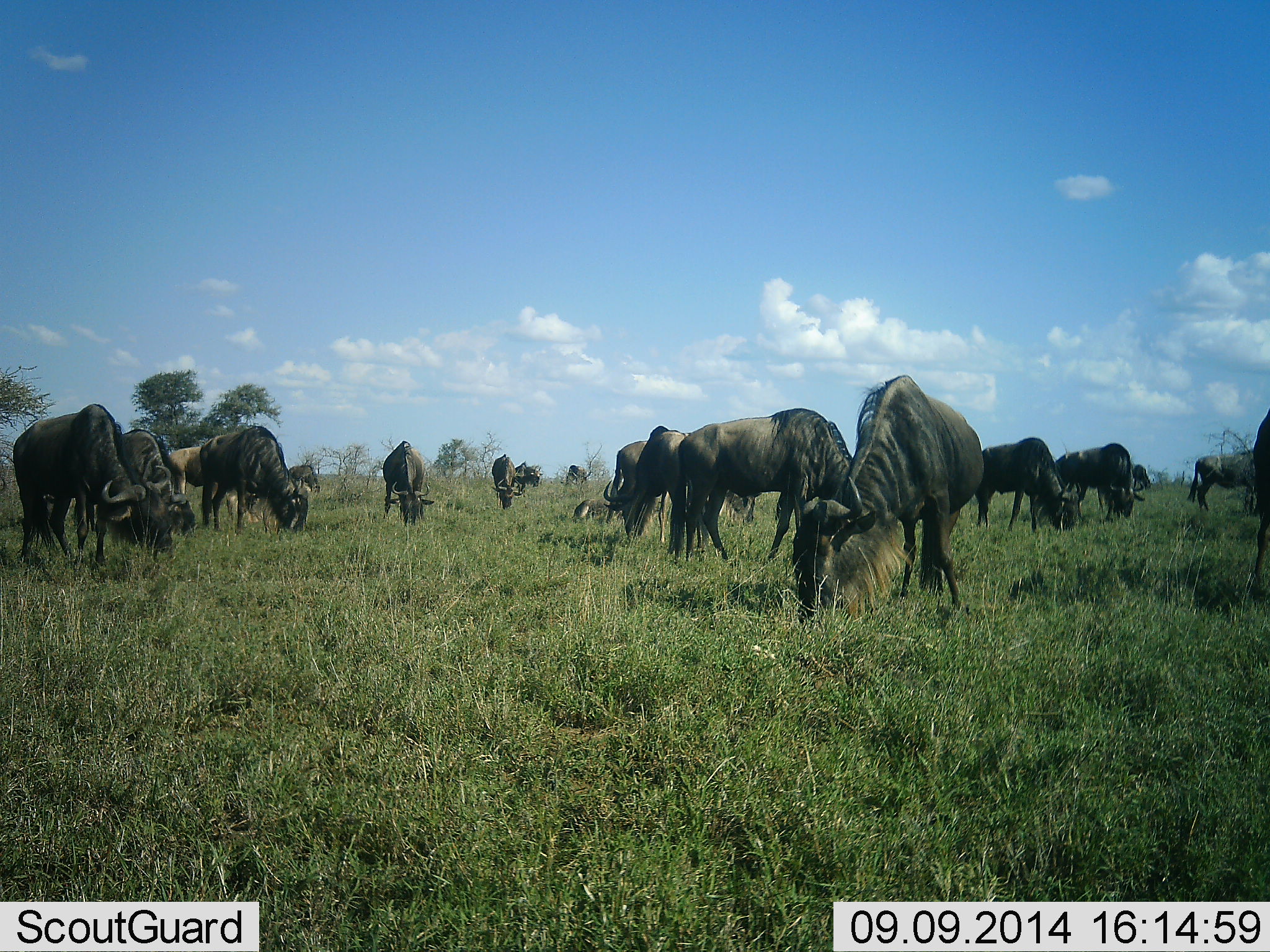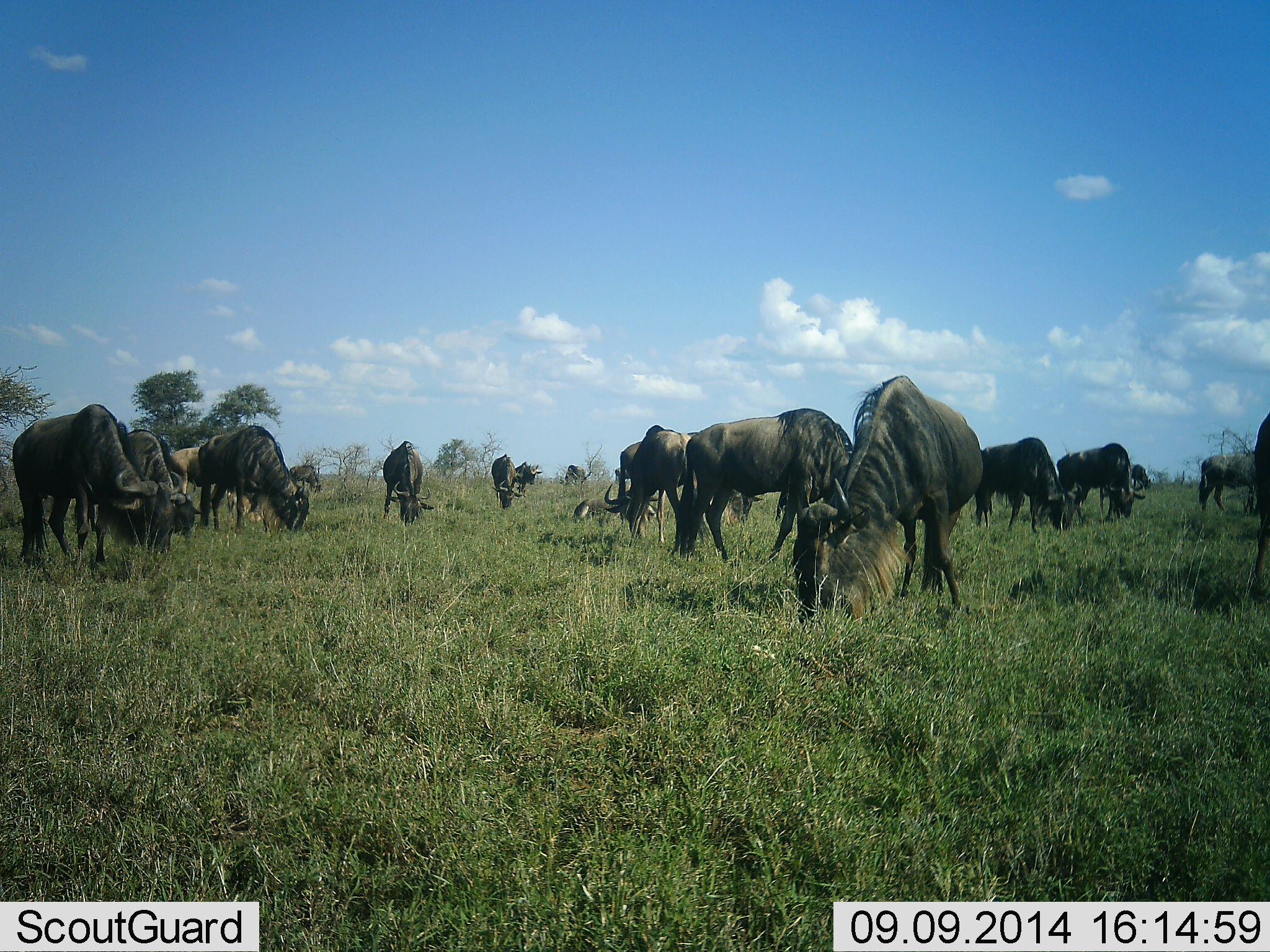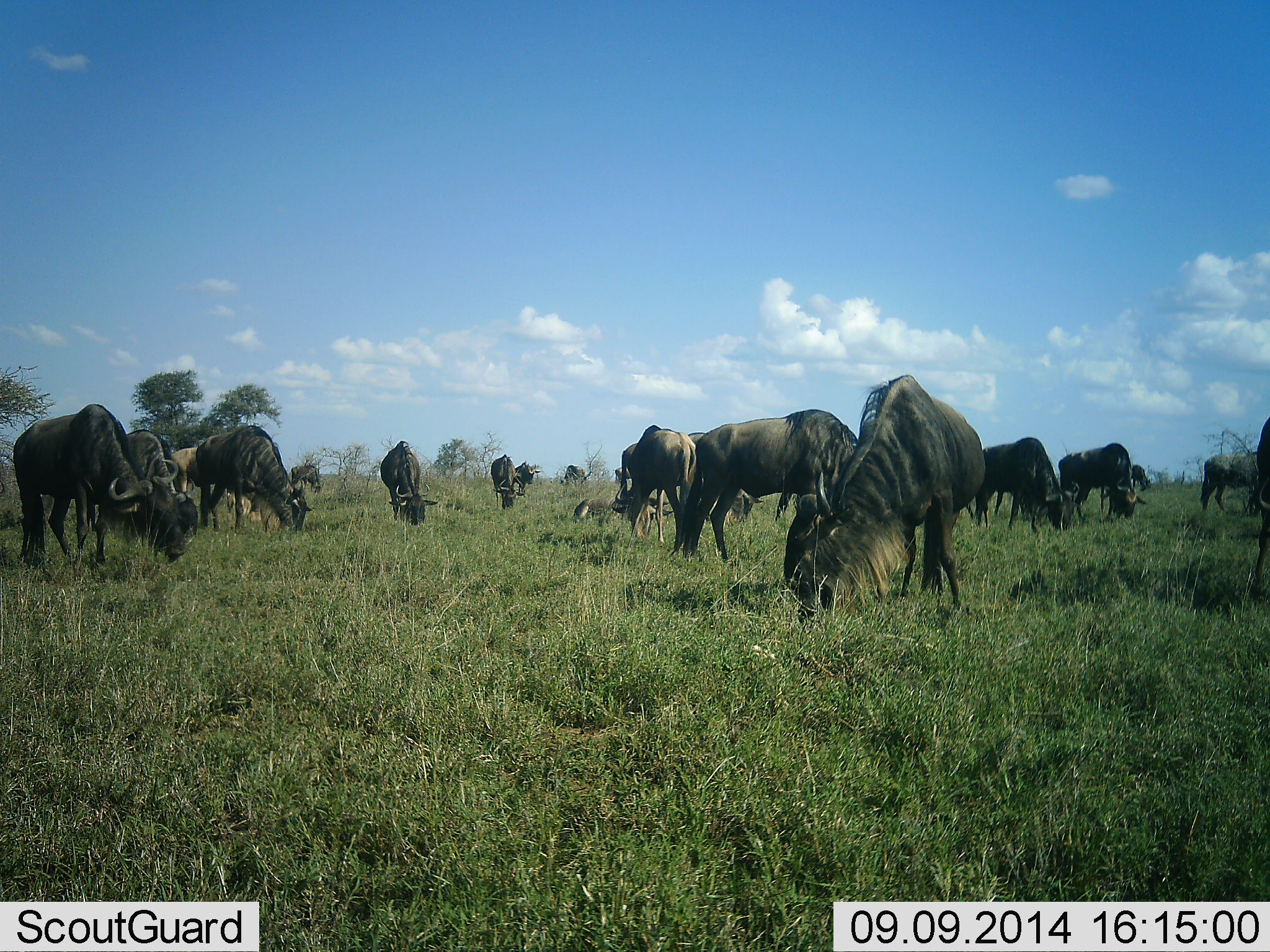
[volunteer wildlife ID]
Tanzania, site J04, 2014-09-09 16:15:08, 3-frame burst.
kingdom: Animalia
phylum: Chordata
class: Mammalia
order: Artiodactyla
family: Bovidae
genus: Connochaetes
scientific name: Connochaetes taurinus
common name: blue wildebeest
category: wildebeest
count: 11-50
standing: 0%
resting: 9%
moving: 9%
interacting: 0%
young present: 0%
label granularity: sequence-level